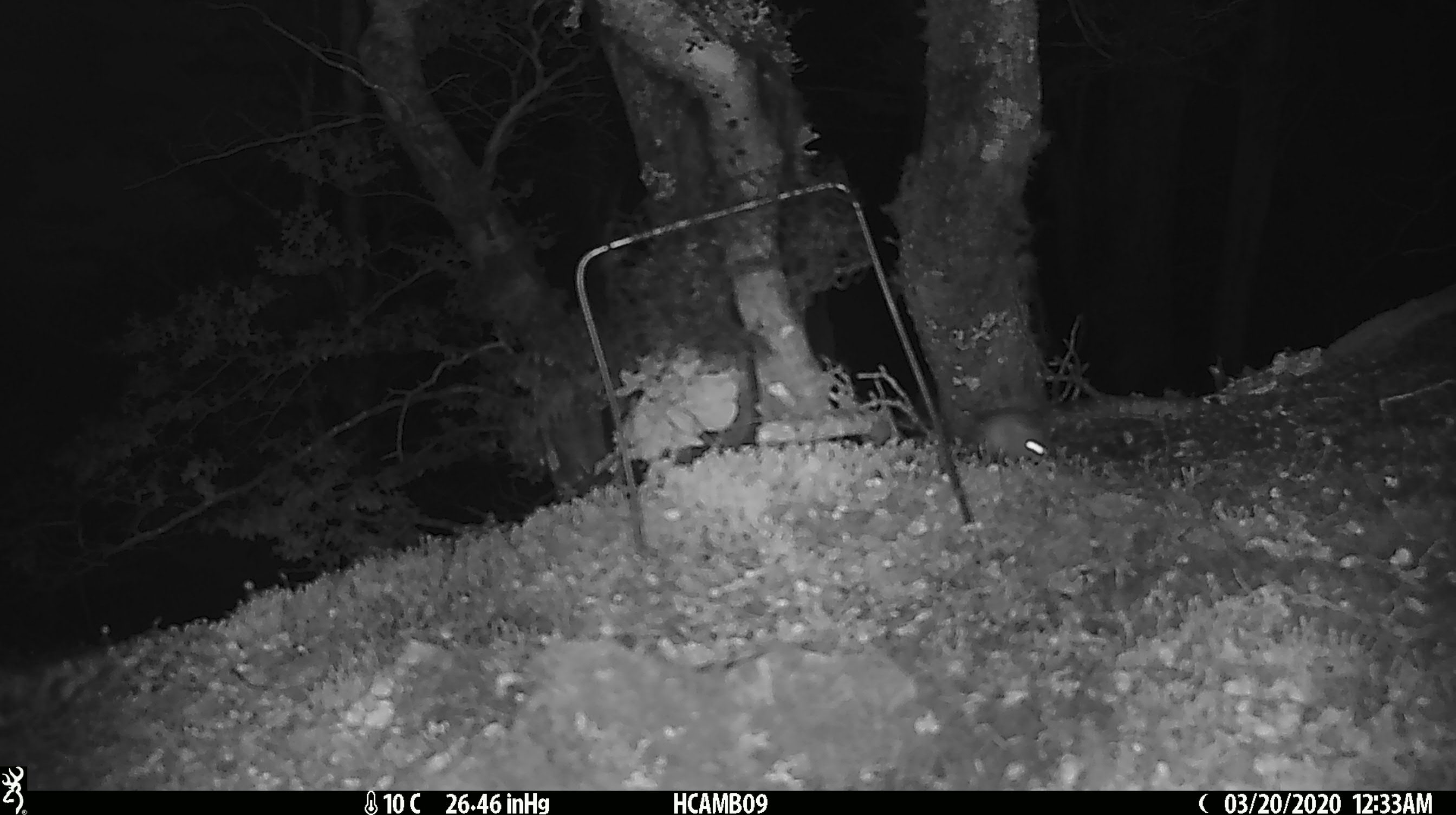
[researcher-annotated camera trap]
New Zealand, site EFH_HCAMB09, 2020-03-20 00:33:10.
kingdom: Animalia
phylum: Chordata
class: Mammalia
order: Rodentia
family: Muridae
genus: Mus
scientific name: Mus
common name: mouse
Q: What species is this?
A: Mouse (Mus).